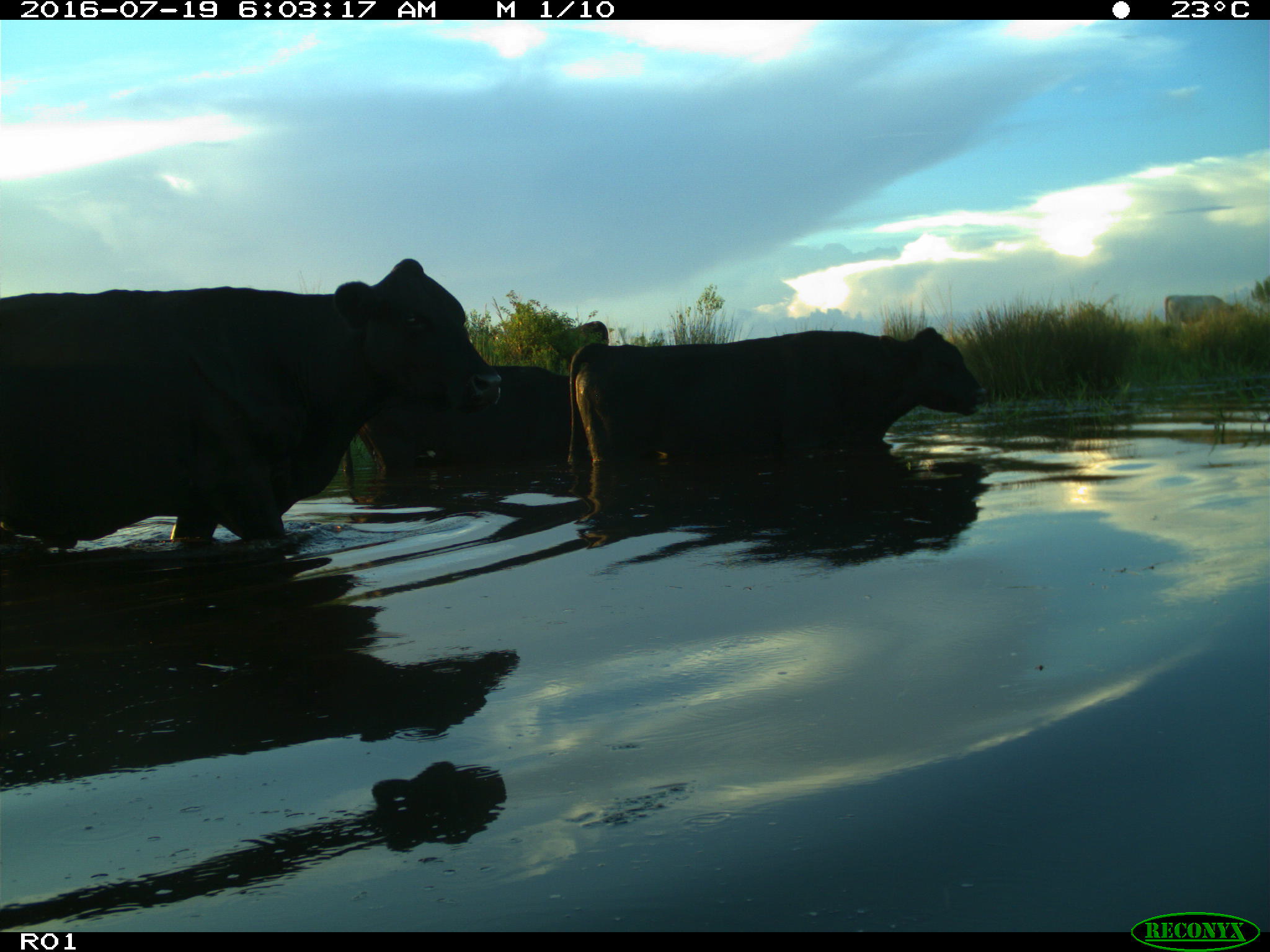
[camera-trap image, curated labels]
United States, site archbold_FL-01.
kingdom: Animalia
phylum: Chordata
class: Mammalia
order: Artiodactyla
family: Bovidae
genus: Bos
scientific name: Bos taurus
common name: domestic cow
Bos taurus (domestic cow).